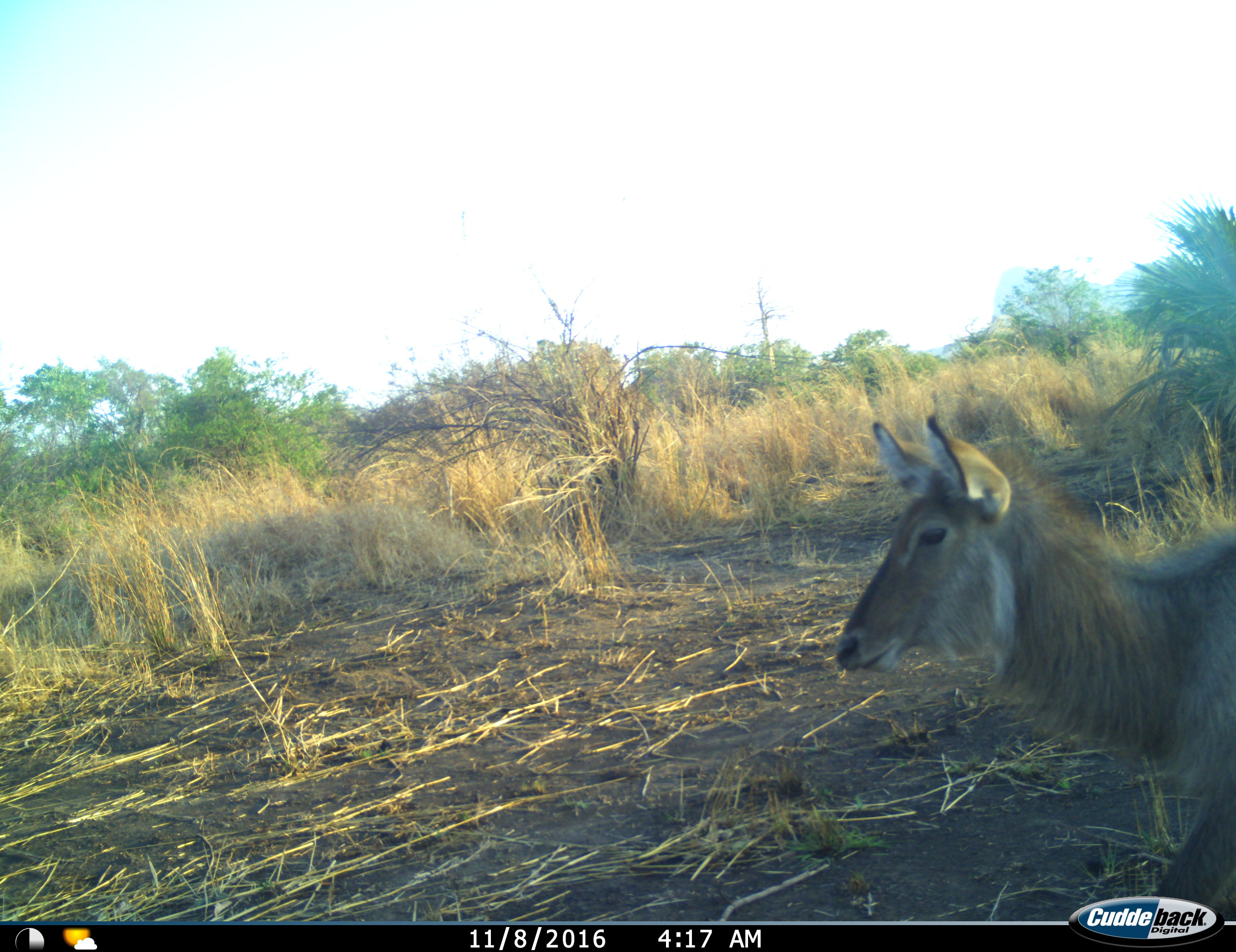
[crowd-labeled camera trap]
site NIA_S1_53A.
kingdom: Animalia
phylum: Chordata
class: Mammalia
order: Artiodactyla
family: Bovidae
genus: Kobus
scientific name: Kobus ellipsiprymnus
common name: waterbuck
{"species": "waterbuck (Kobus ellipsiprymnus)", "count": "1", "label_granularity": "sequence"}